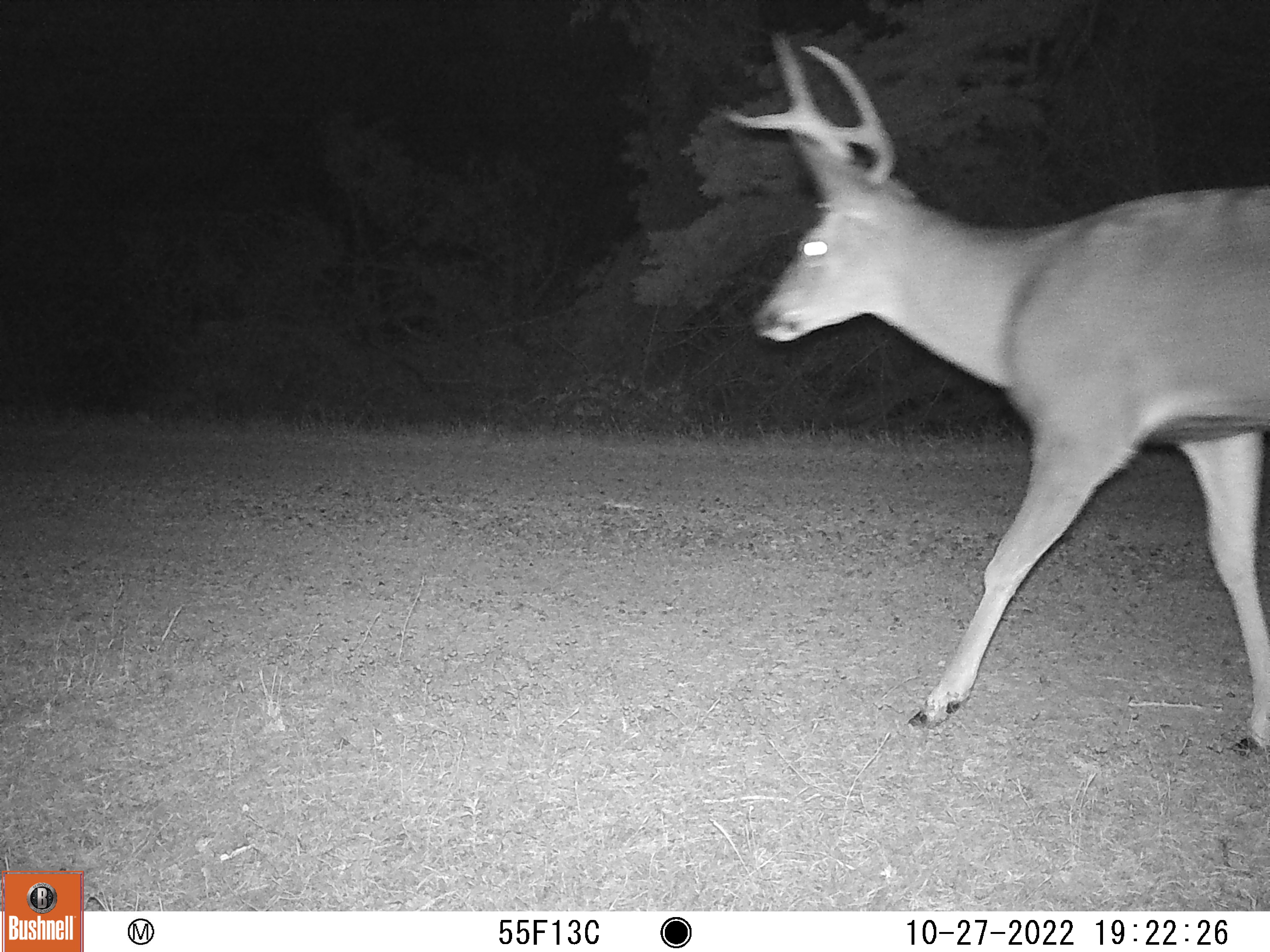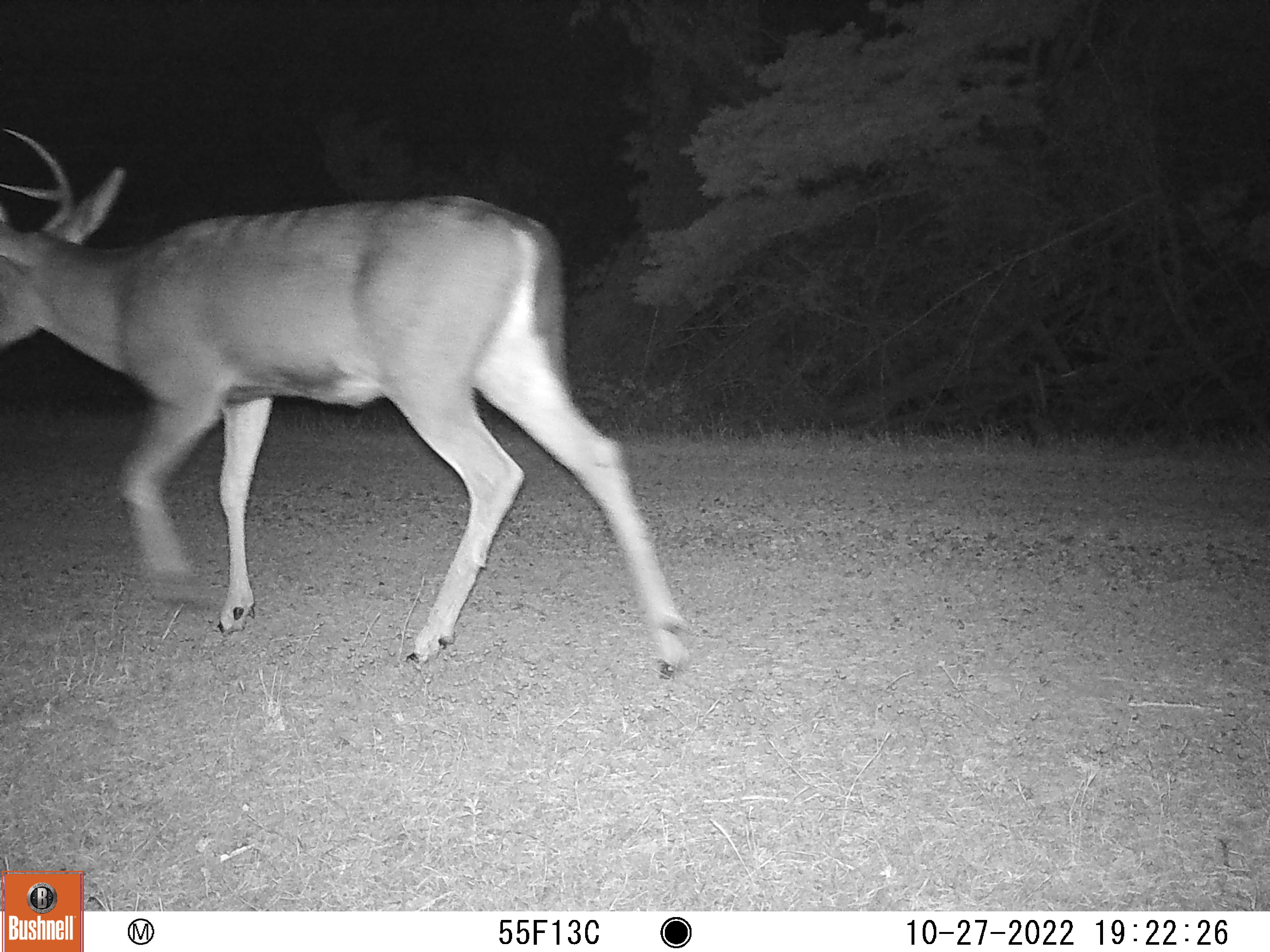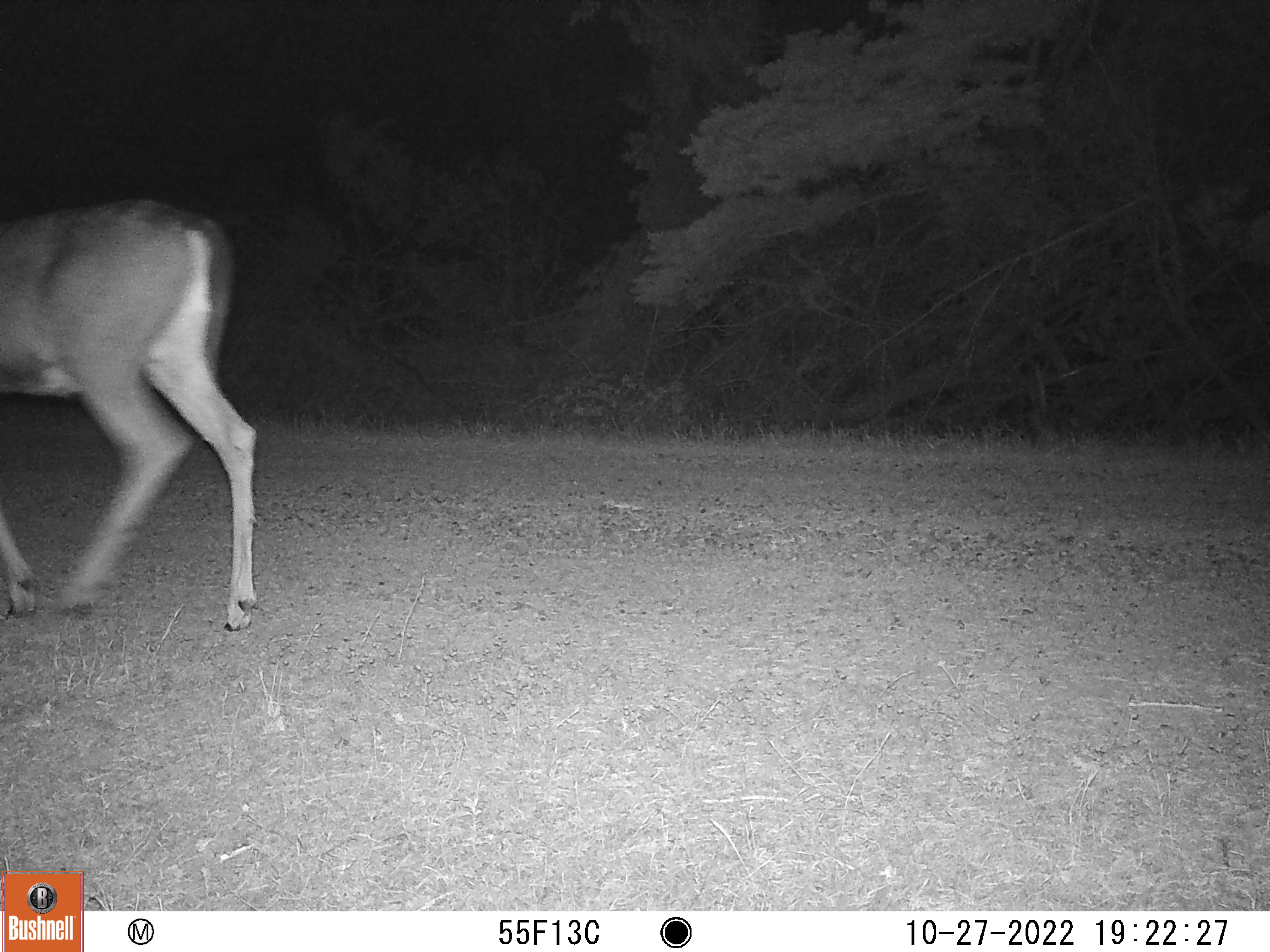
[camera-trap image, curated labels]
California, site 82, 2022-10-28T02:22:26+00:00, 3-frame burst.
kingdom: Animalia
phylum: Chordata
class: Mammalia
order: Artiodactyla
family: Cervidae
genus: Odocoileus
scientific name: Odocoileus hemionus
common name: mule deer